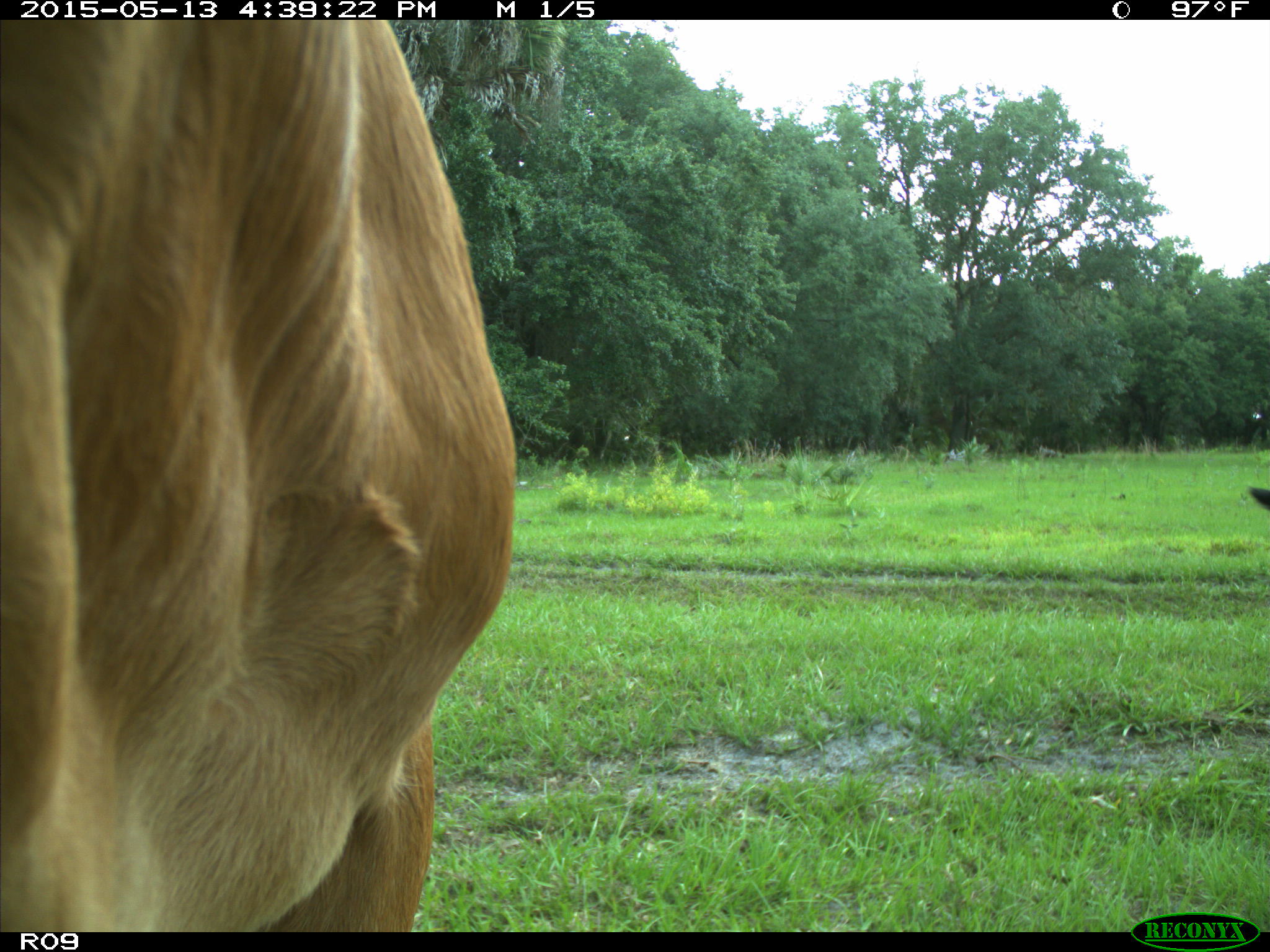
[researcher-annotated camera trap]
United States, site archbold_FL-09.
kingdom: Animalia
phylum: Chordata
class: Mammalia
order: Artiodactyla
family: Bovidae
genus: Bos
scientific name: Bos taurus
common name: domestic cow